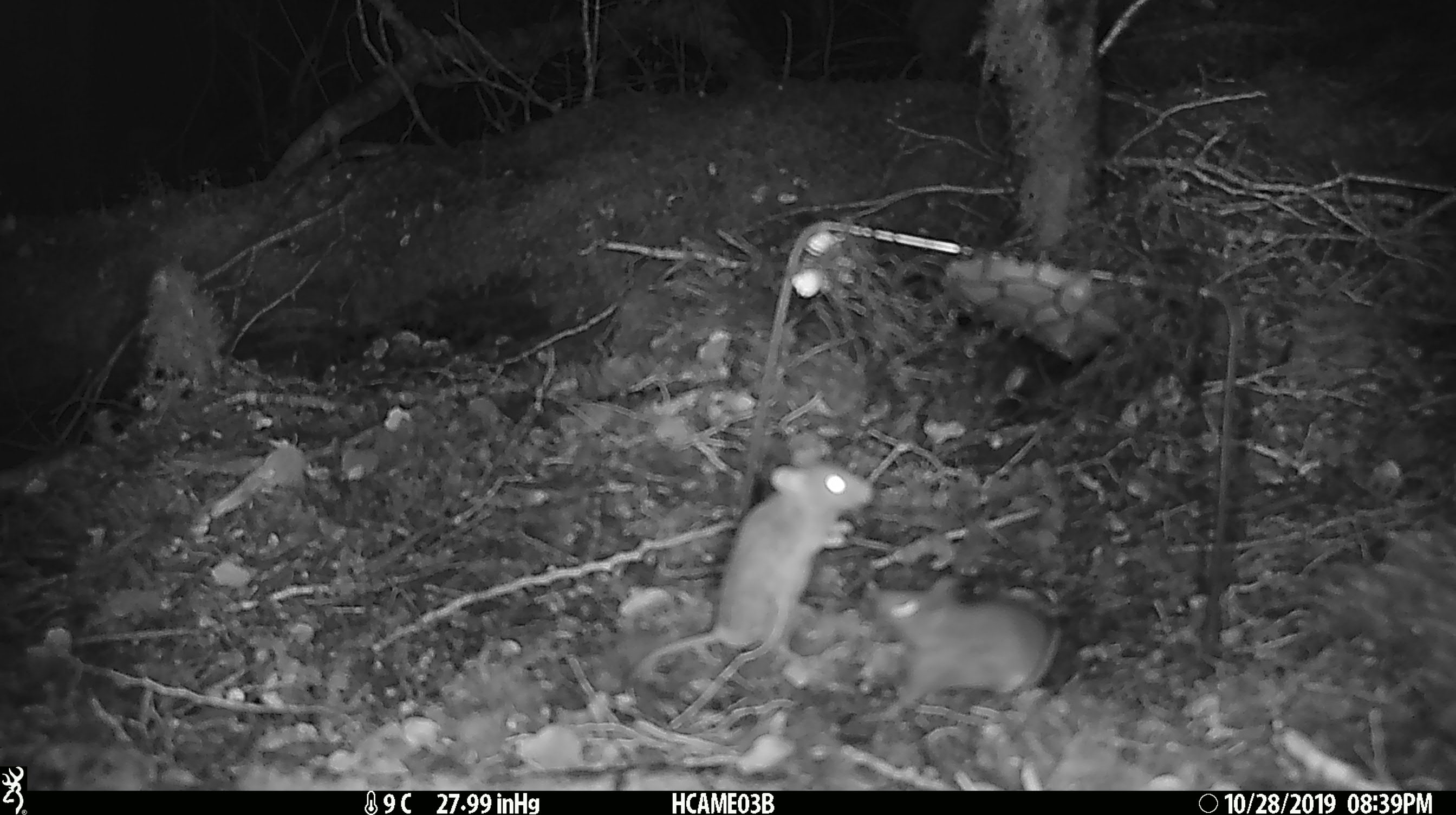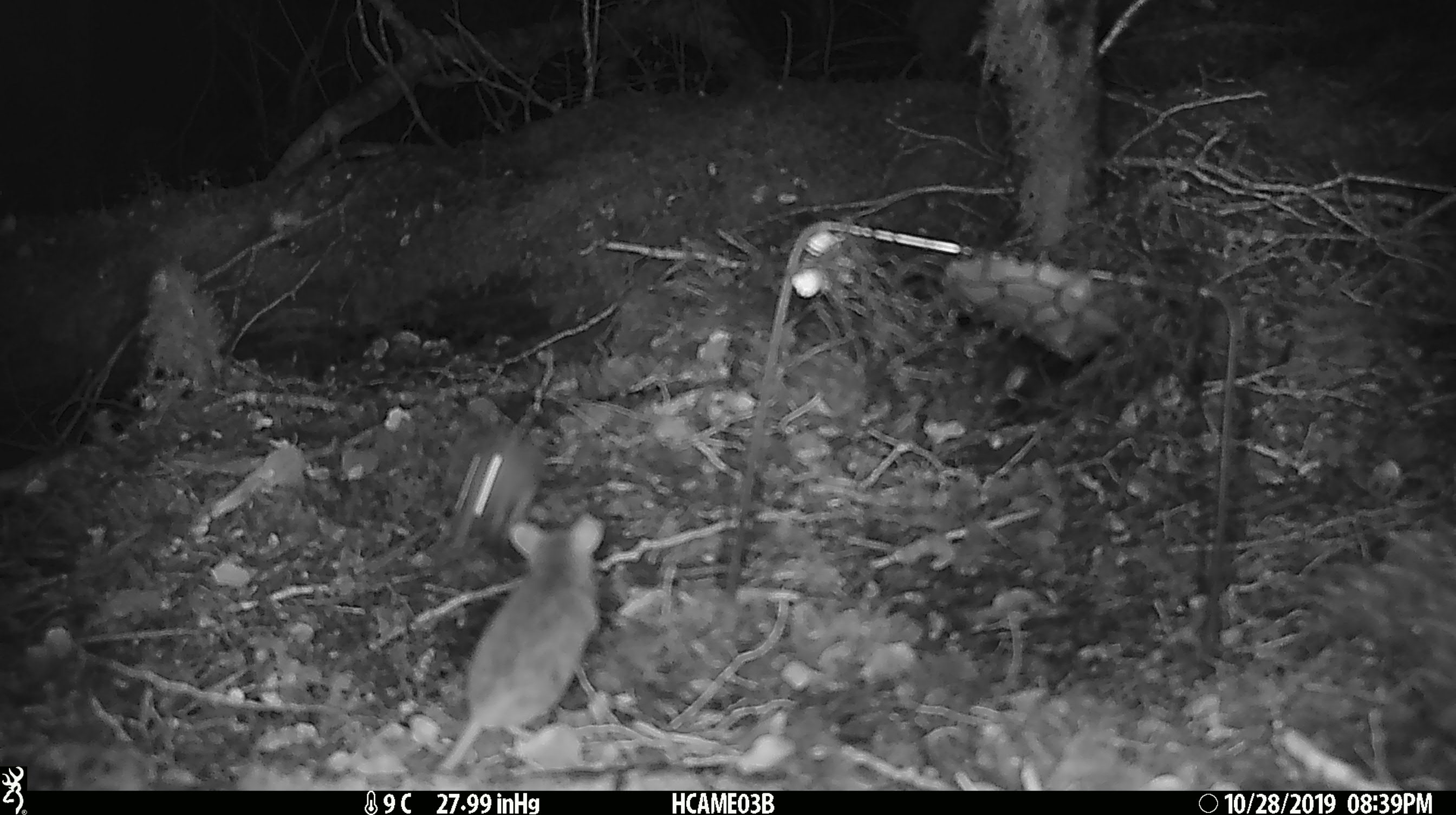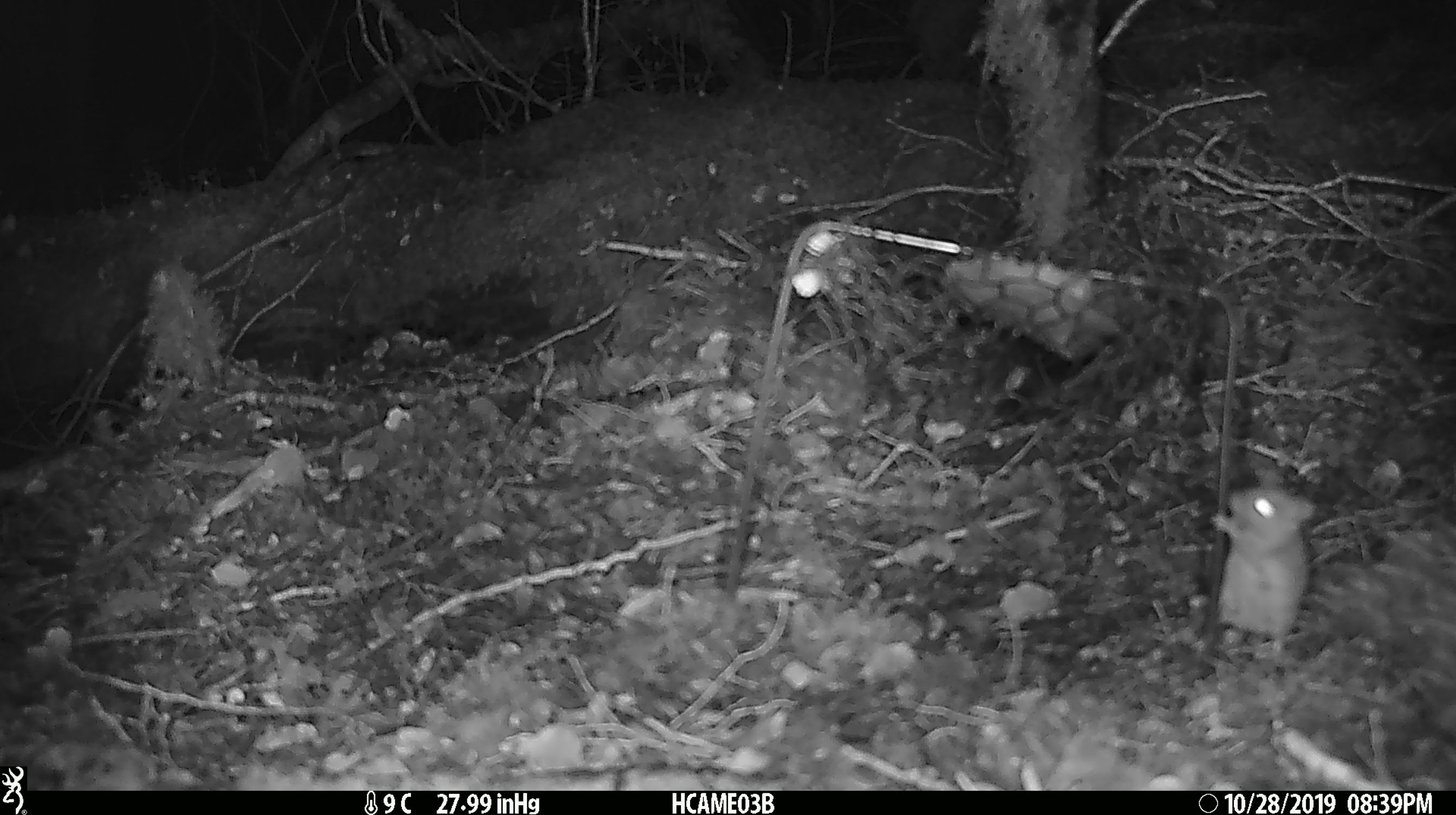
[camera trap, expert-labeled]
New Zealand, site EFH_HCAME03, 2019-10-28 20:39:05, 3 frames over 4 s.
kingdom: Animalia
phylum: Chordata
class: Mammalia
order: Rodentia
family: Muridae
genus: Mus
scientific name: Mus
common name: mouse